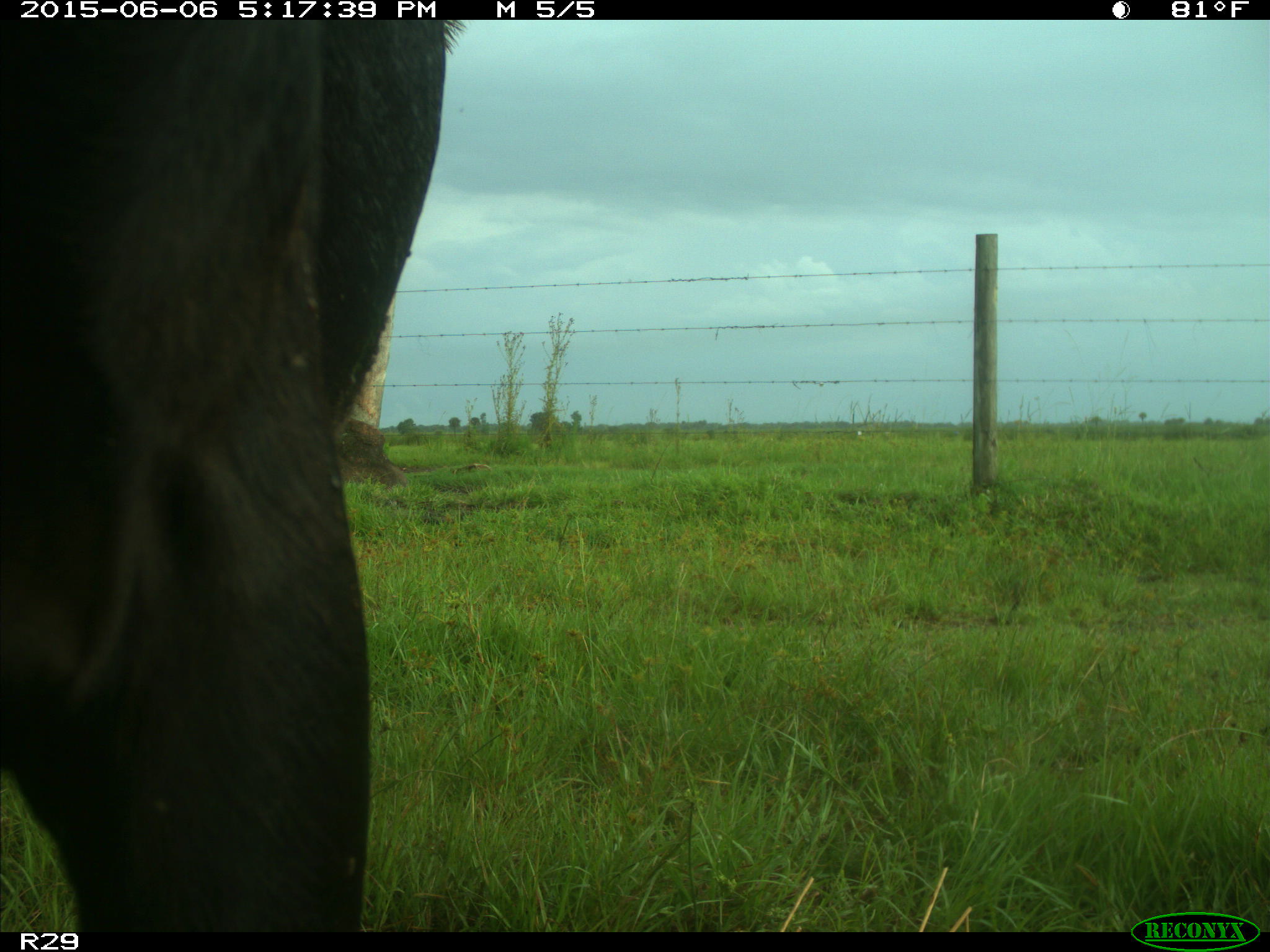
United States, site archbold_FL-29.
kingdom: Animalia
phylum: Chordata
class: Mammalia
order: Artiodactyla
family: Bovidae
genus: Bos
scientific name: Bos taurus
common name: domestic cow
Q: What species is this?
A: Bos taurus (domestic cow).